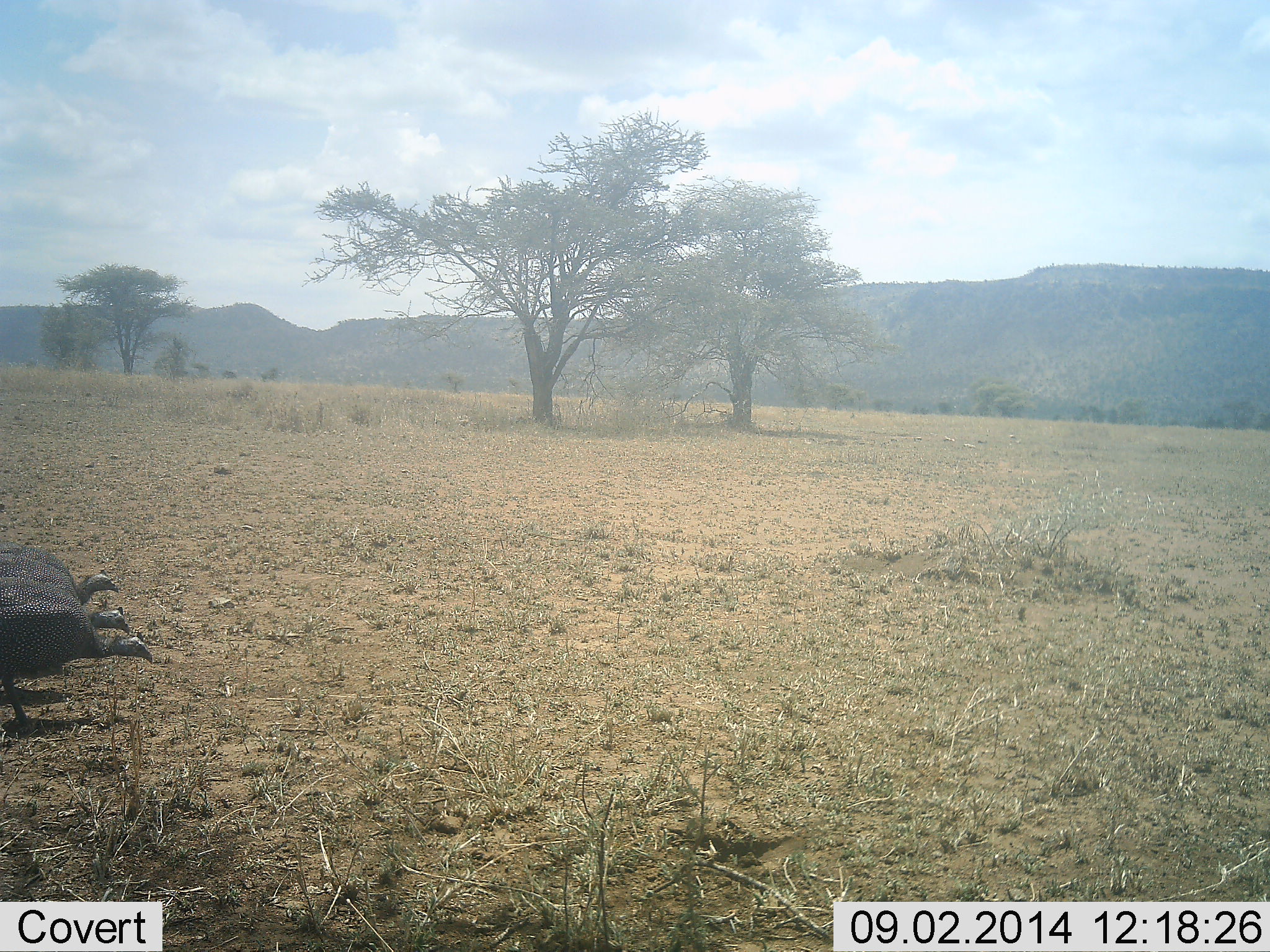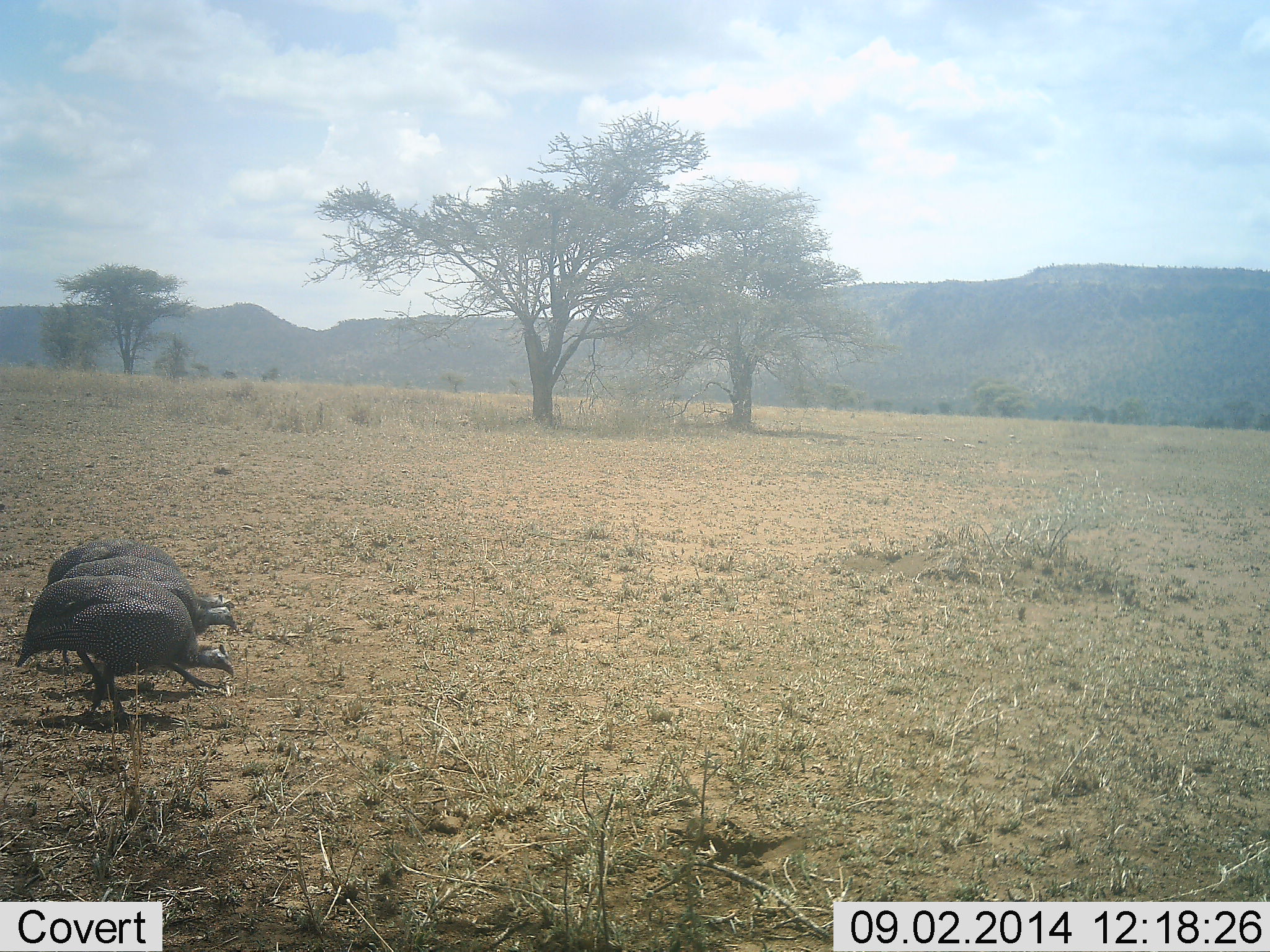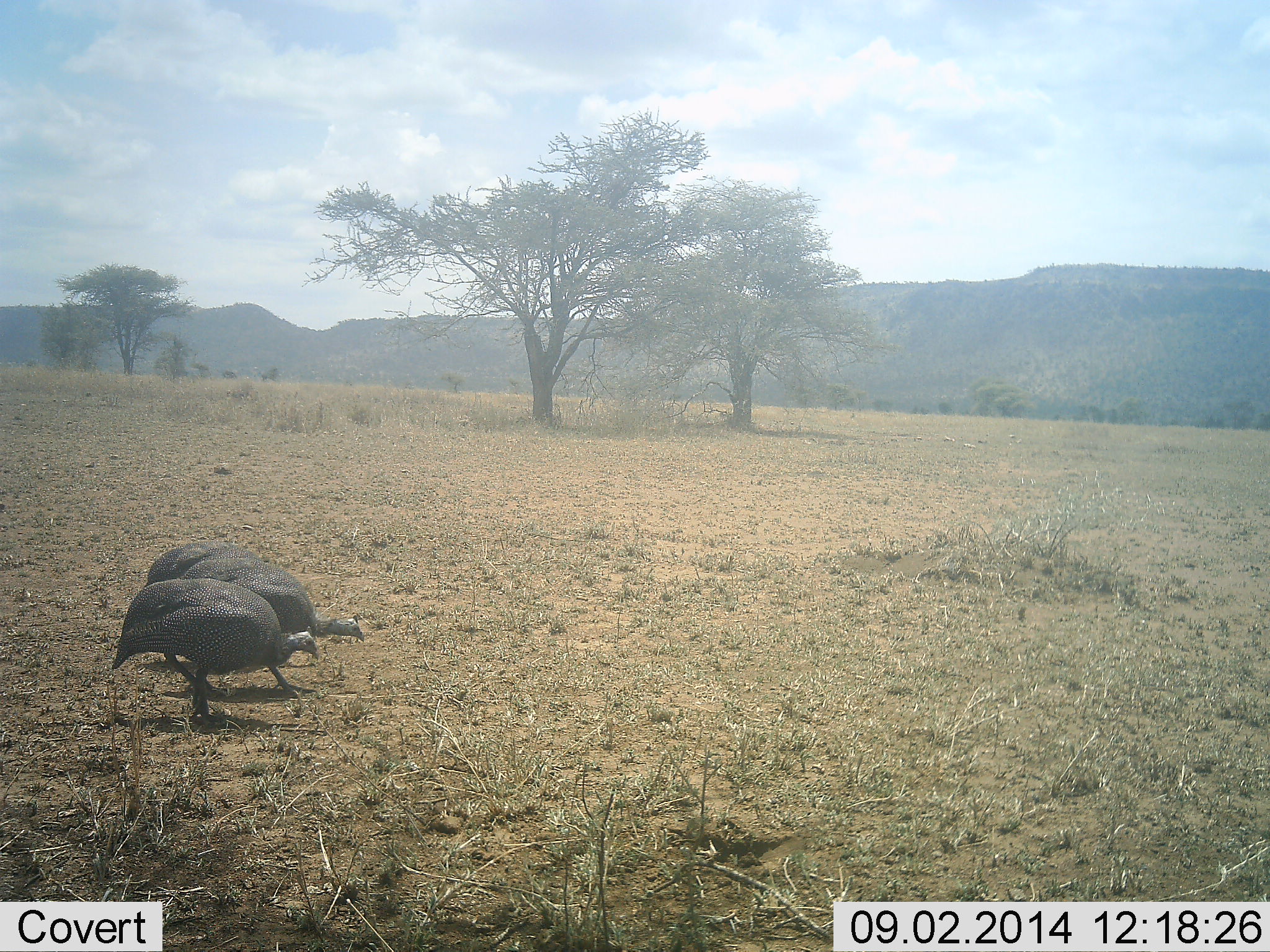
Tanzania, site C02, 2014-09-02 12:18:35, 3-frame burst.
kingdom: Animalia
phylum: Chordata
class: Aves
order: Galliformes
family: Numididae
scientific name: Numididae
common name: guinea fowl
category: guineafowl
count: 3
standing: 0%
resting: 0%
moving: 100%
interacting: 0%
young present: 0%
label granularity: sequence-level